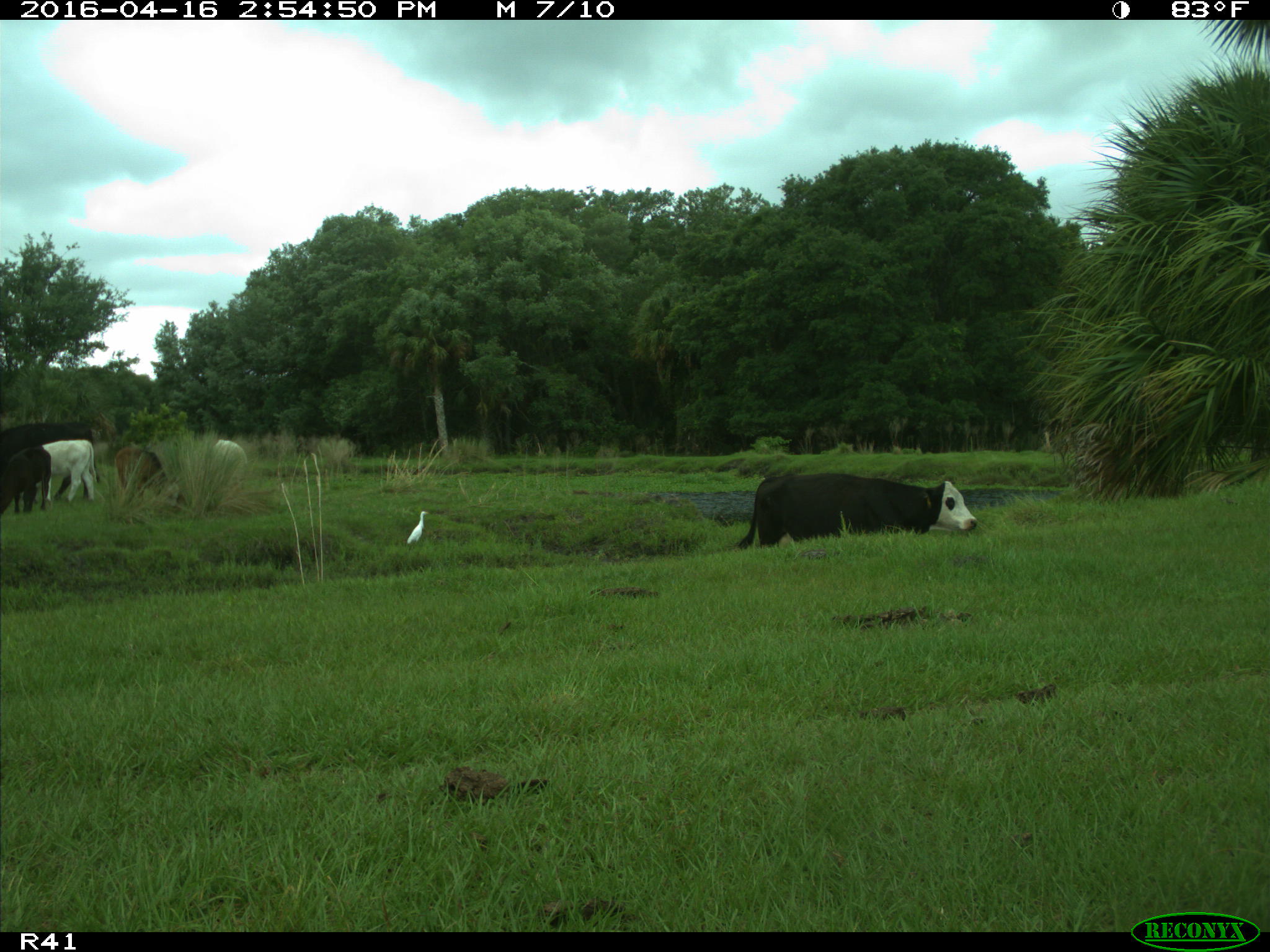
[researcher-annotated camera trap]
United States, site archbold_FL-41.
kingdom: Animalia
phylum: Chordata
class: Mammalia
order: Artiodactyla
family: Bovidae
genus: Bos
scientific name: Bos taurus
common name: domestic cow